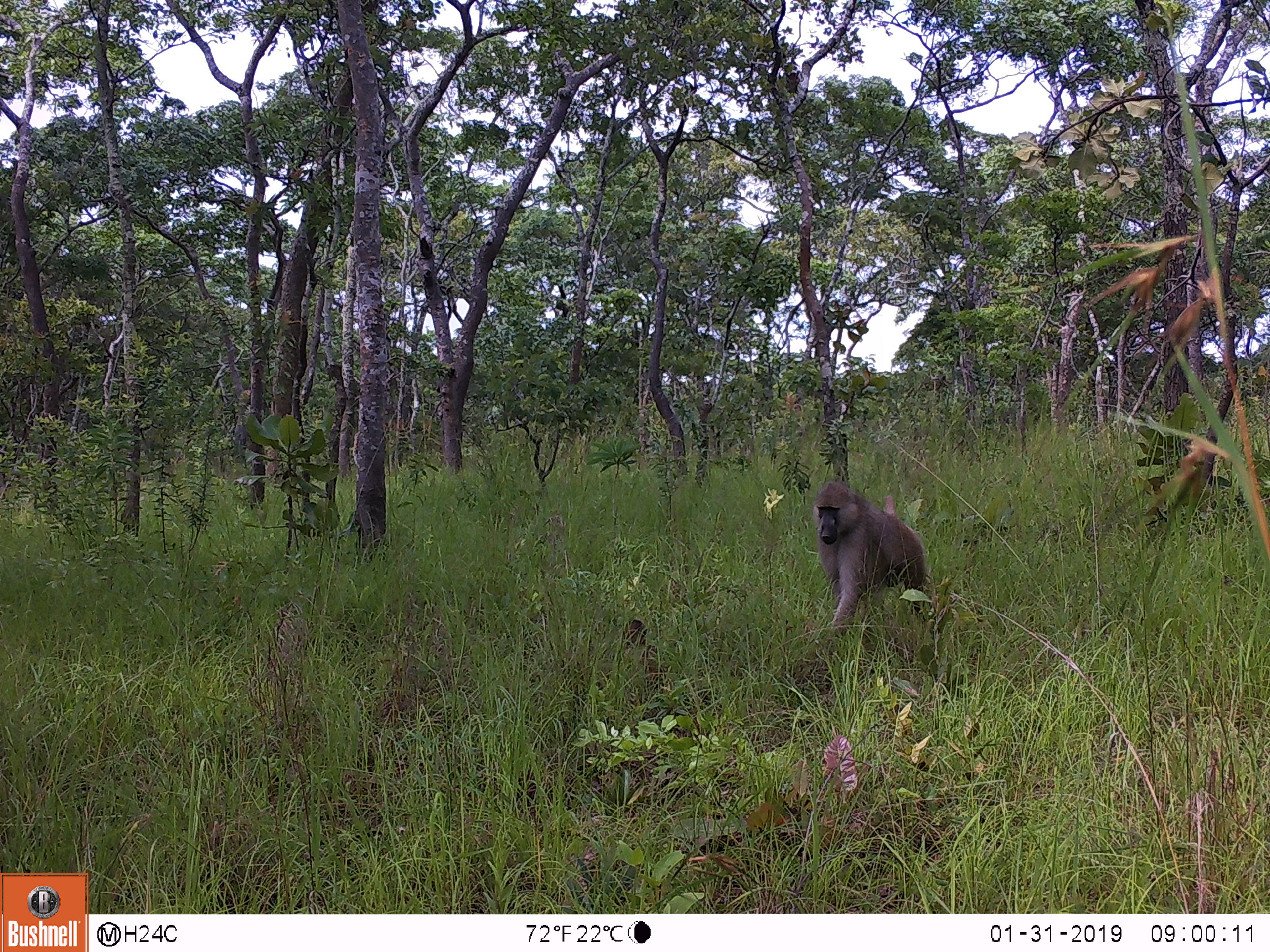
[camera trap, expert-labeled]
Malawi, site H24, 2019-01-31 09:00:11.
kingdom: Animalia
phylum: Chordata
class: Mammalia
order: Primates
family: Cercopithecidae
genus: Papio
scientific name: Papio cynocephalus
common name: yellow baboon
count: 2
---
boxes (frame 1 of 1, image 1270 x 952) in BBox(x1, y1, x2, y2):
yellow baboon: BBox(808, 483, 931, 634); BBox(609, 614, 668, 700)